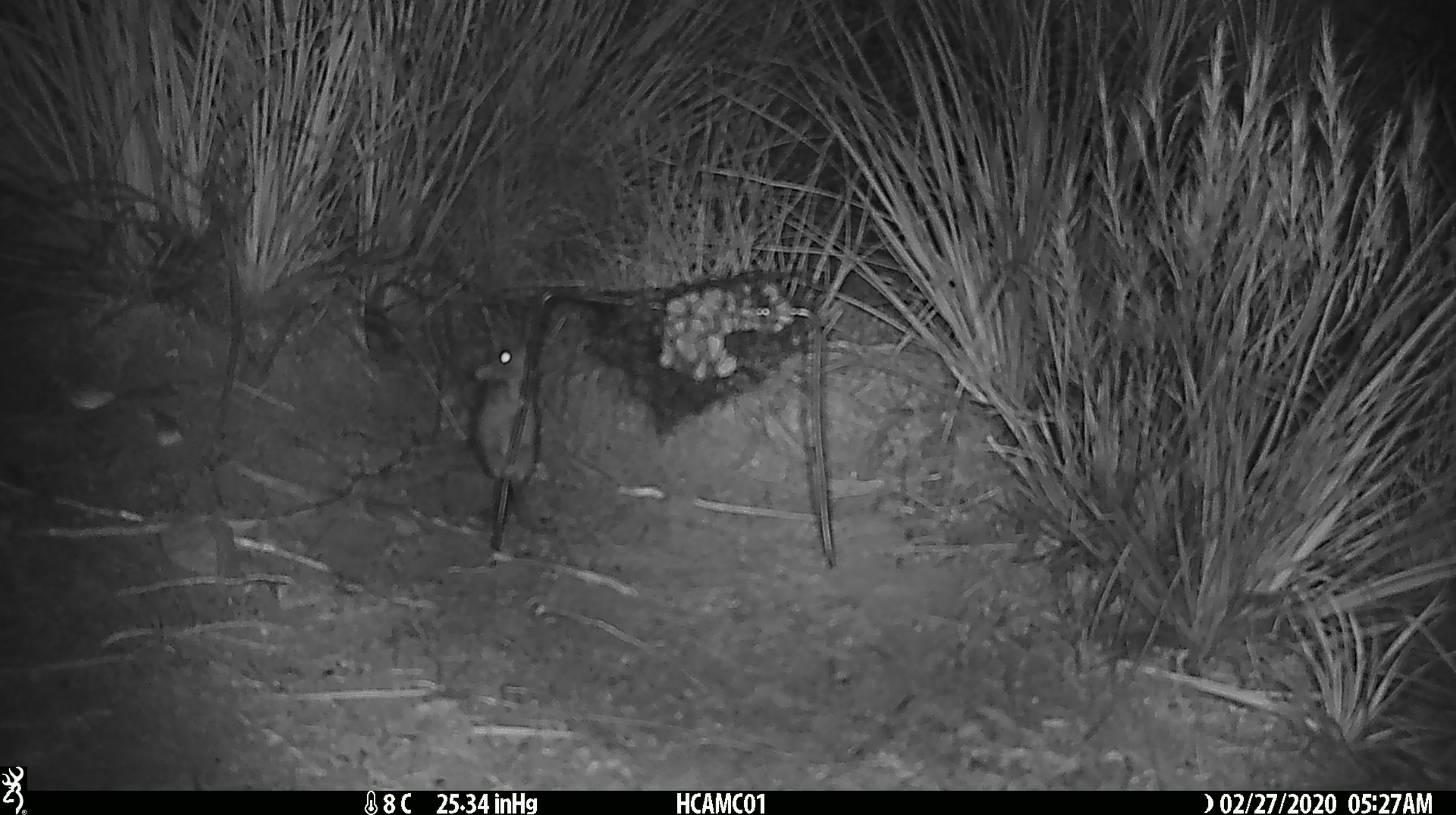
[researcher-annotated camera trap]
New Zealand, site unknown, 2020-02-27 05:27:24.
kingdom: Animalia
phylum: Chordata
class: Mammalia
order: Rodentia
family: Muridae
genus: Mus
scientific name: Mus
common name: mouse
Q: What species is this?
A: Mouse (Mus).